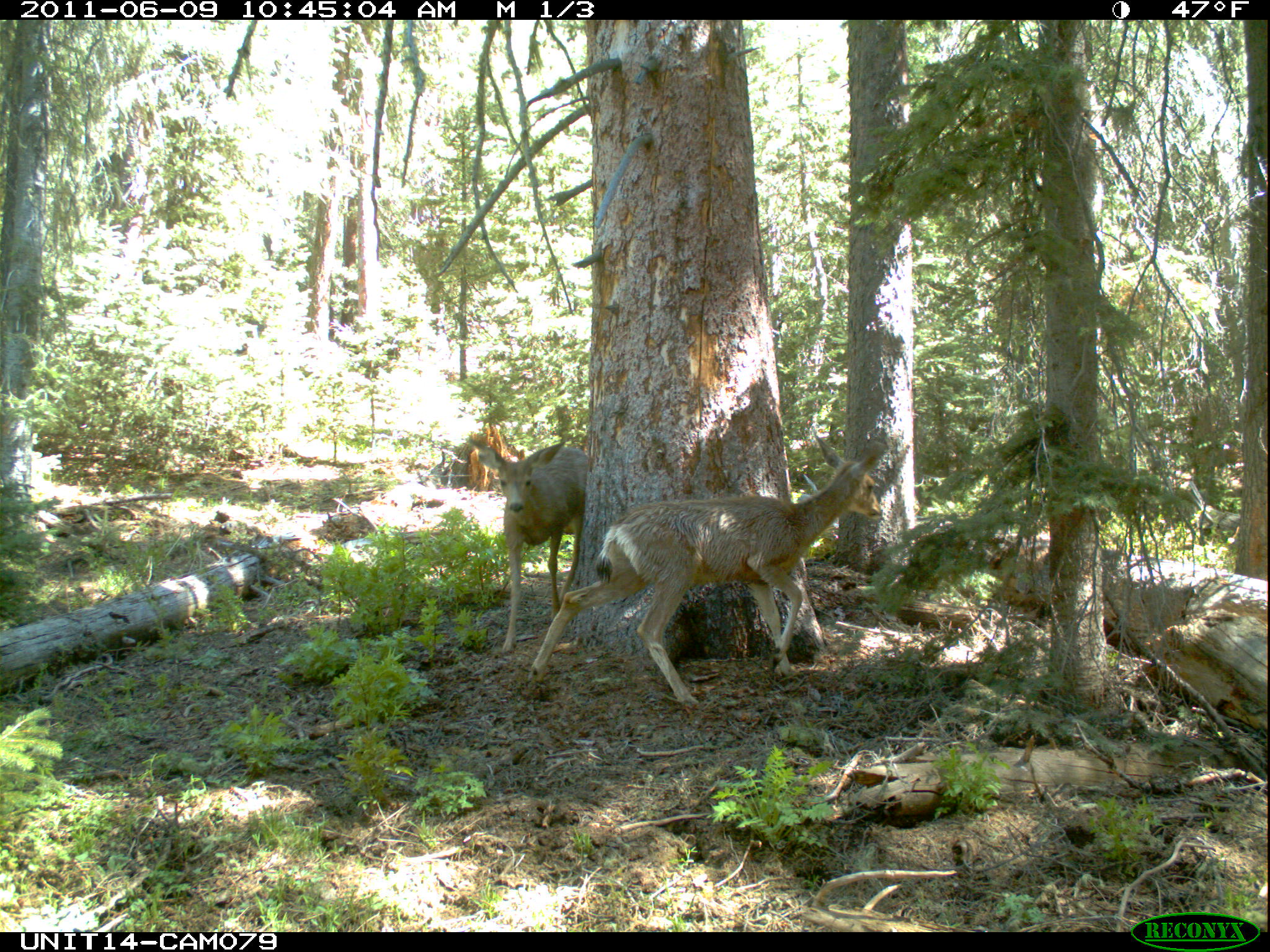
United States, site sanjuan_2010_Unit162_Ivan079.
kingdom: Animalia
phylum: Chordata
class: Mammalia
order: Artiodactyla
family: Cervidae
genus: Odocoileus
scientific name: Odocoileus hemionus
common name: mule deer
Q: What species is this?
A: Odocoileus hemionus (mule deer).